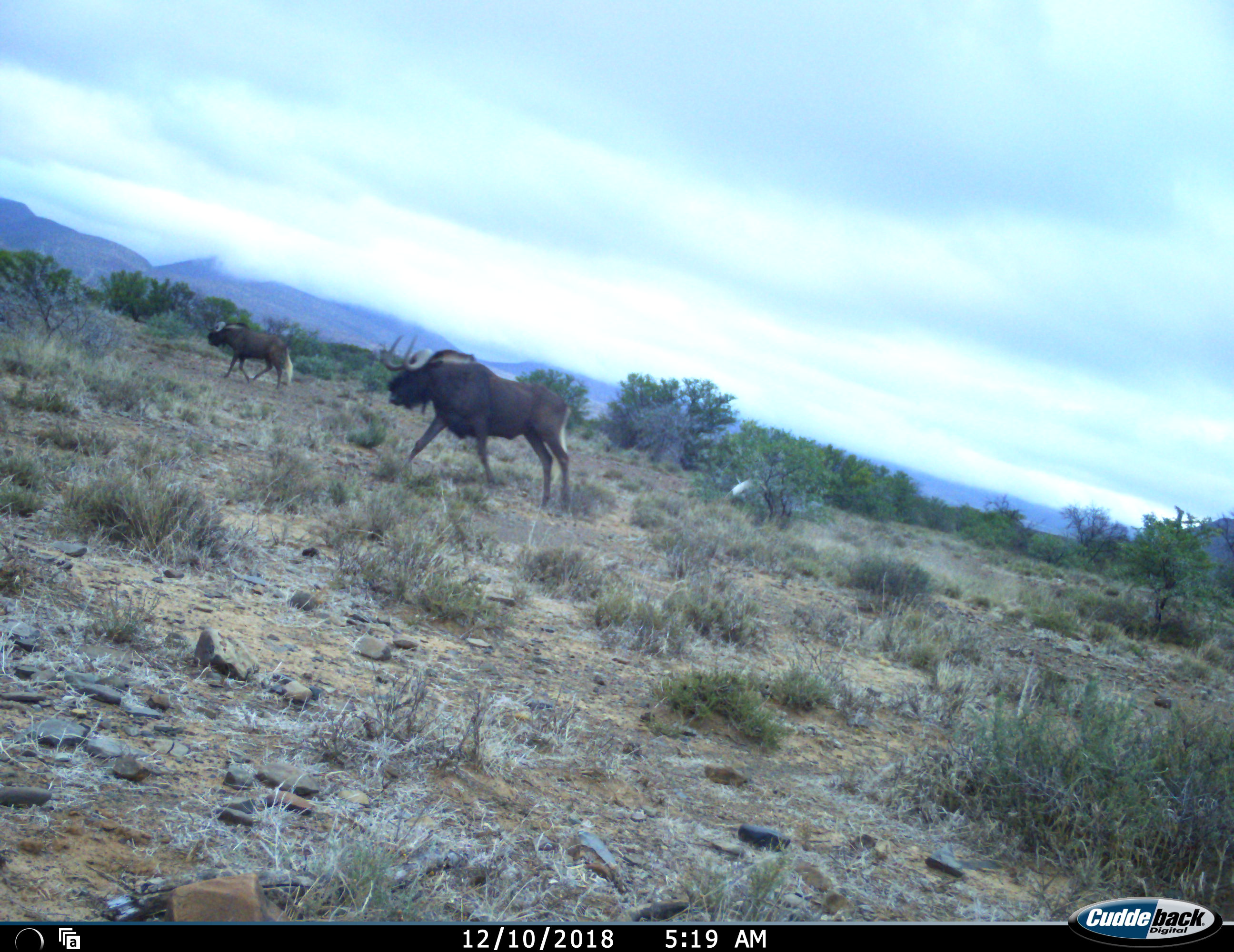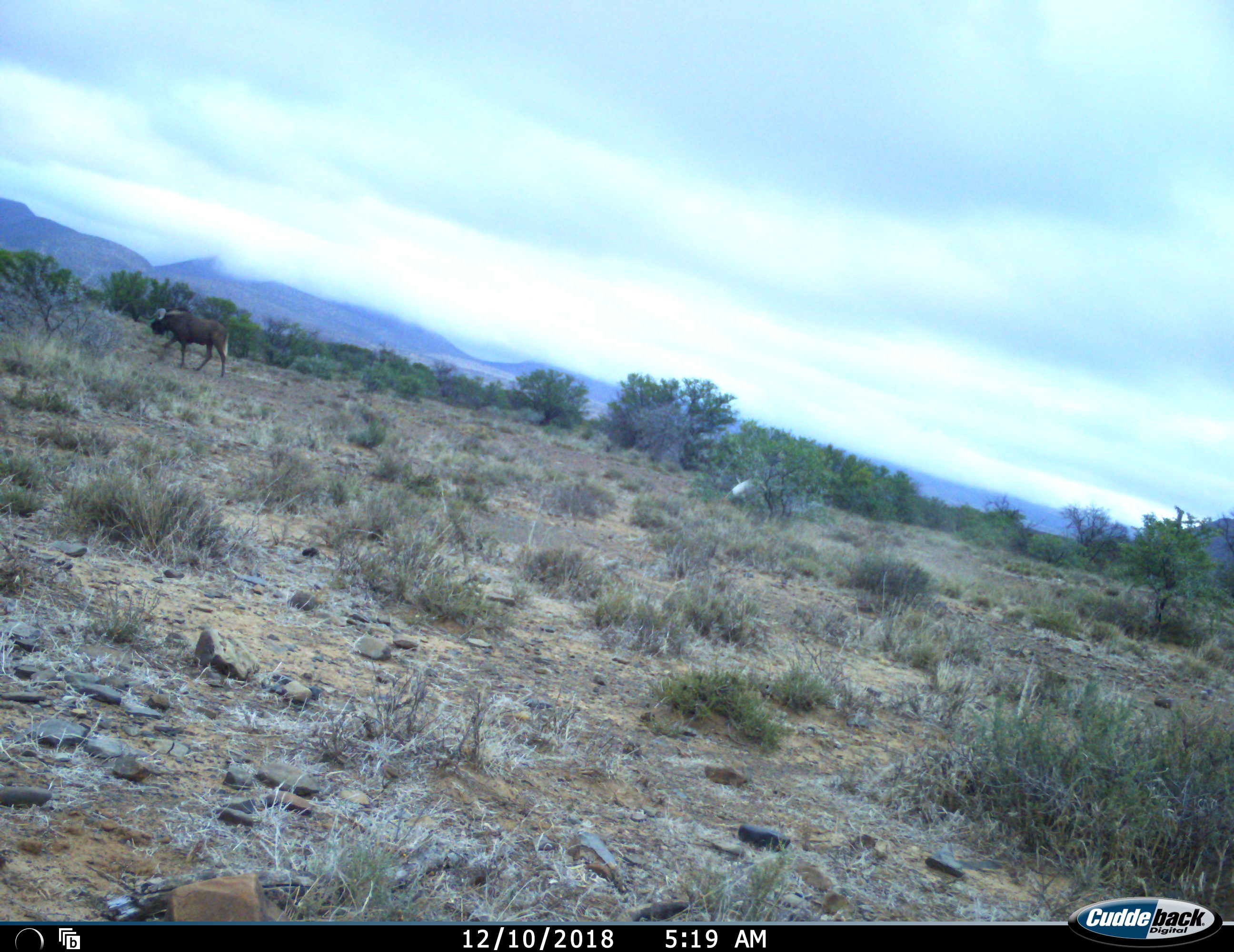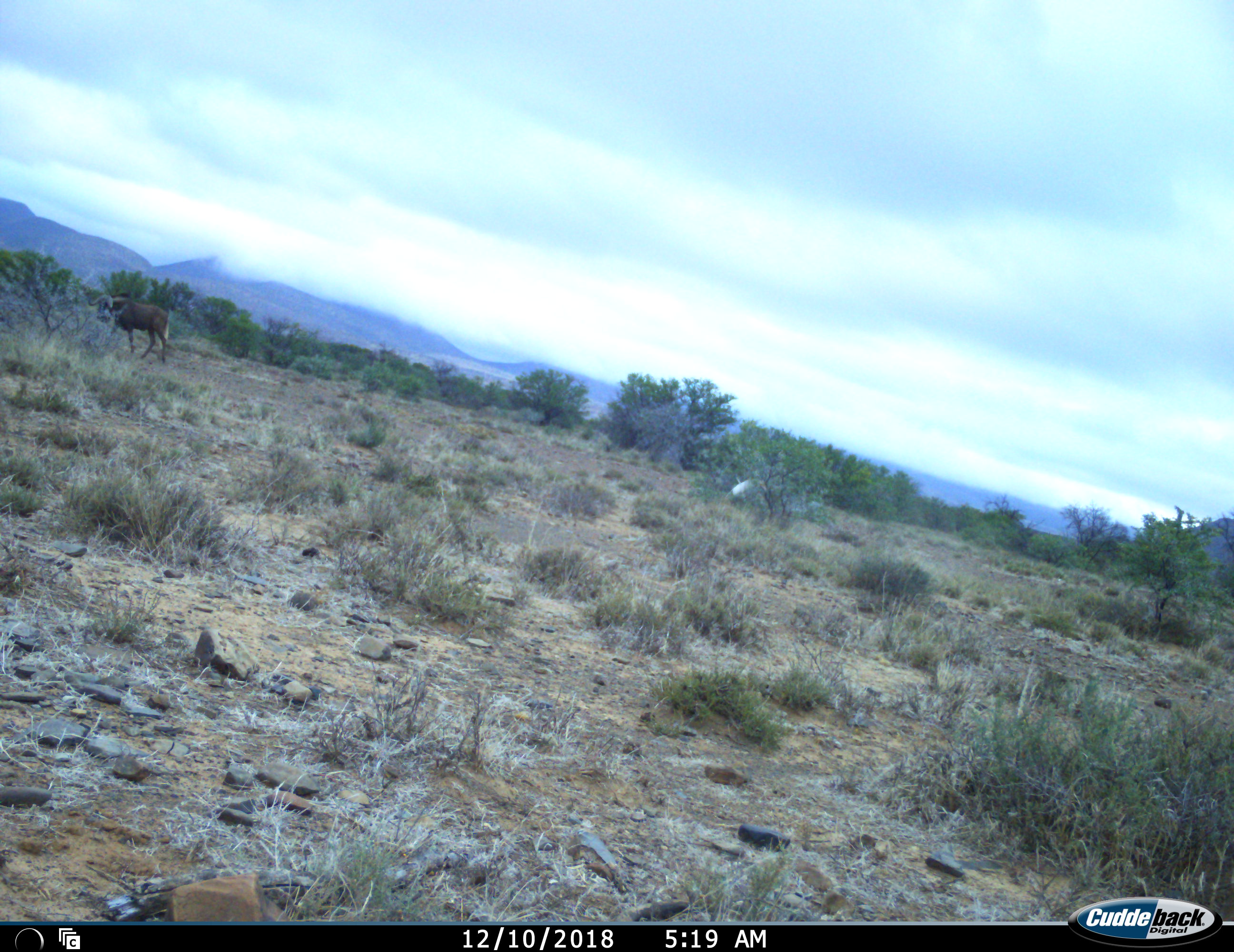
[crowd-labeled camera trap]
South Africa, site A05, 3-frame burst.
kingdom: Animalia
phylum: Chordata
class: Mammalia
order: Artiodactyla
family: Bovidae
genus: Connochaetes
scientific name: Connochaetes gnou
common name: black wildebeest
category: wildebeestblack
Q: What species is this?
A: Wildebeestblack (black wildebeest) (Connochaetes gnou).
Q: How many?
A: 2.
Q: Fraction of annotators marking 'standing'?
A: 10%.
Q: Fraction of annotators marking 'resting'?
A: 0%.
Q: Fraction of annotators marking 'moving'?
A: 100%.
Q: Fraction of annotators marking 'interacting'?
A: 0%.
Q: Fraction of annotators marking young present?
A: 0%.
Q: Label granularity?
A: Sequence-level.